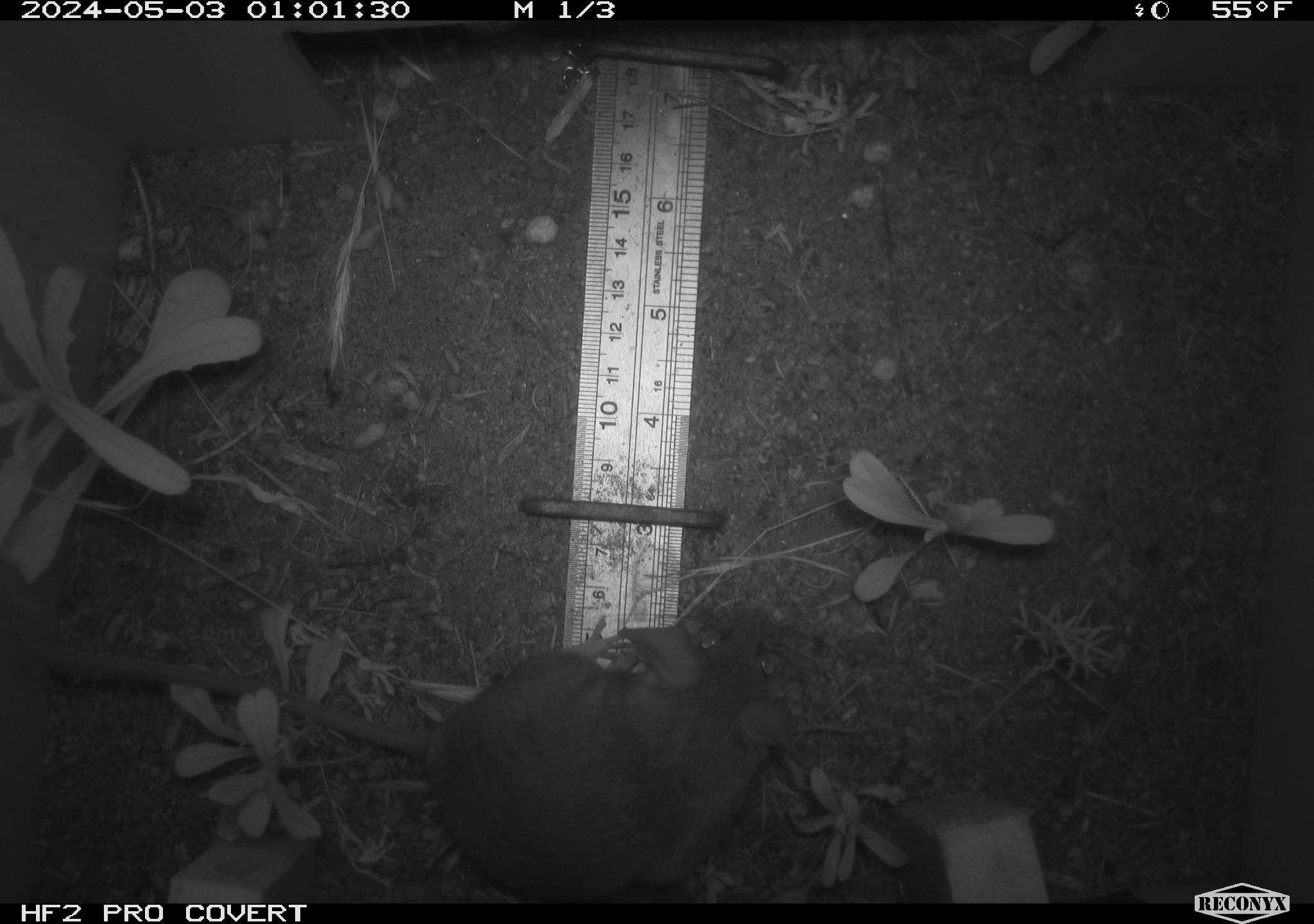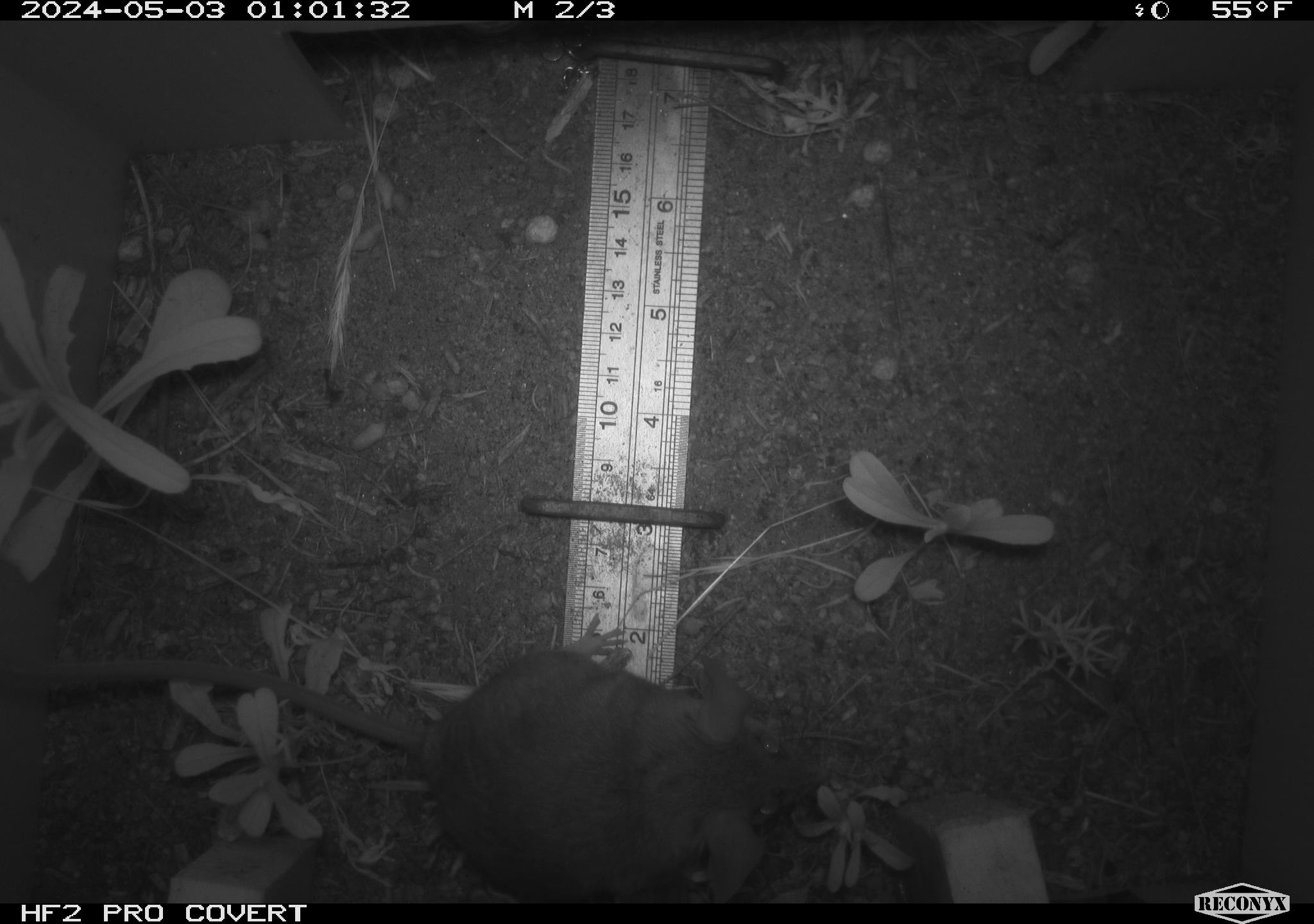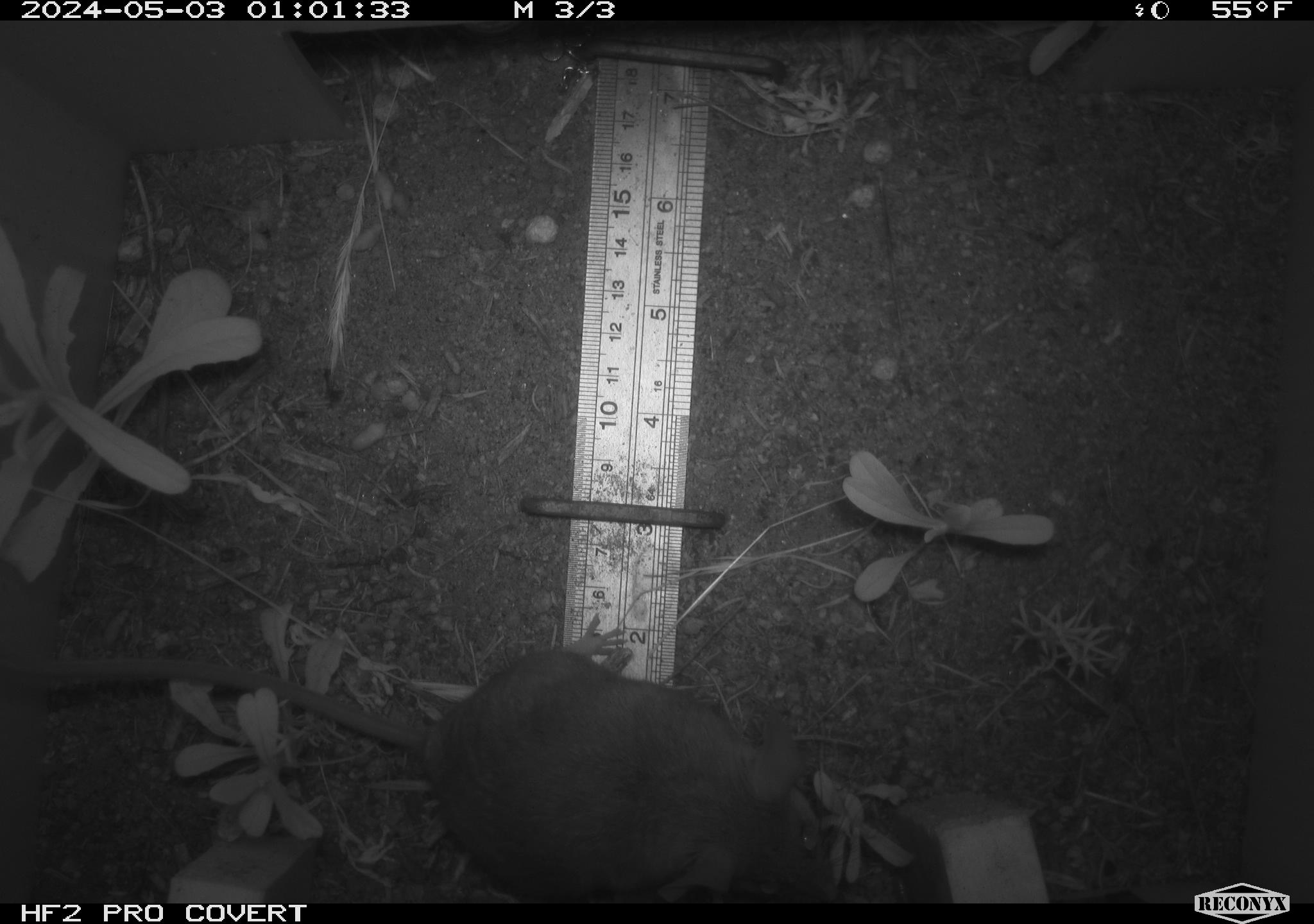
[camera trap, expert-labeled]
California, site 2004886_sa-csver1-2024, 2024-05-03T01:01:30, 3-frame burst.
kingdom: Animalia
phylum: Chordata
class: Mammalia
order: Rodentia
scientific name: Rodentia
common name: rodent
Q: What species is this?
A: Rodent (Rodentia).